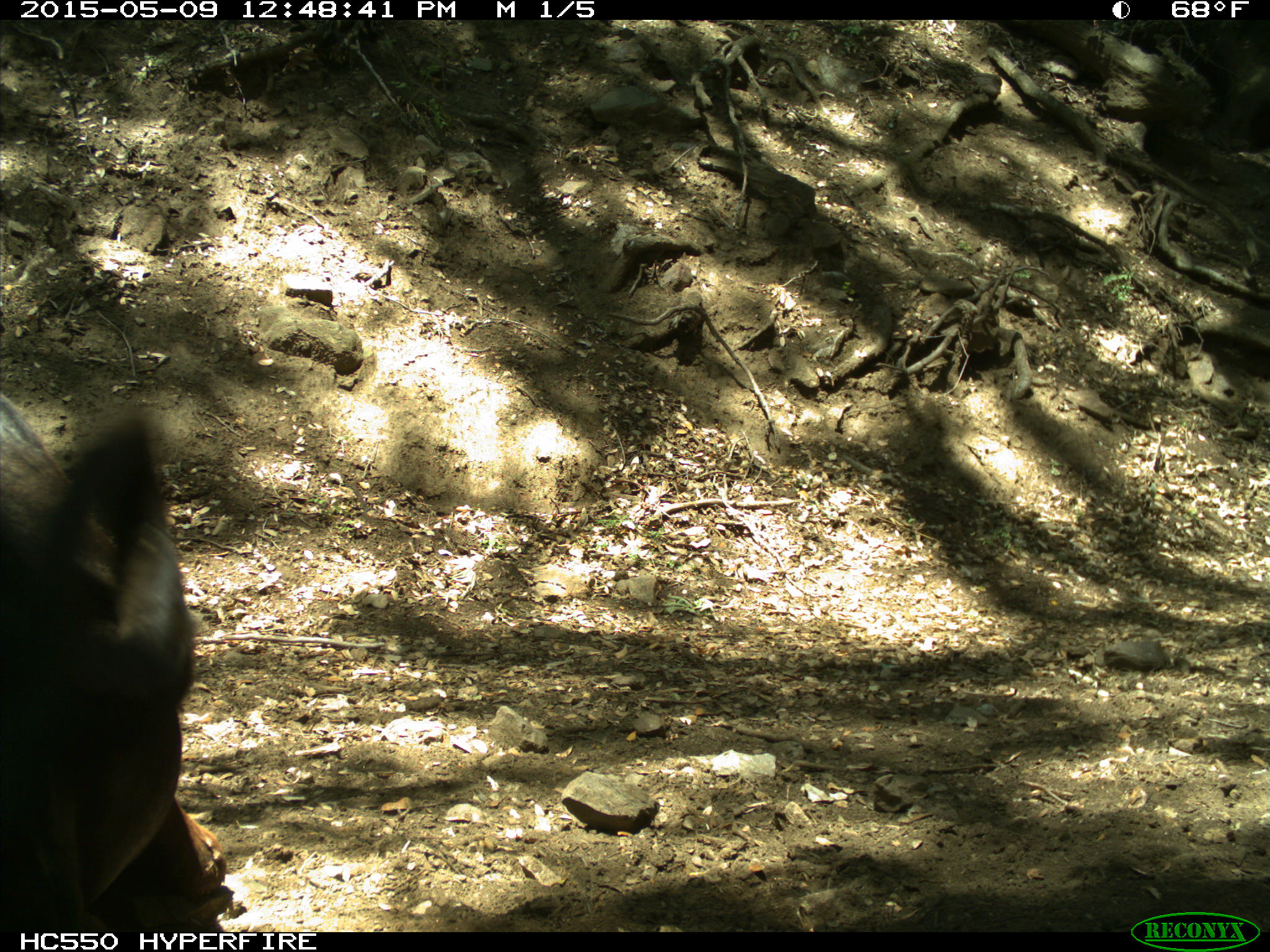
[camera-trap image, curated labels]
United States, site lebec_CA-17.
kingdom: Animalia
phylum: Chordata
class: Mammalia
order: Artiodactyla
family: Bovidae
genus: Bos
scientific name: Bos taurus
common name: domestic cow